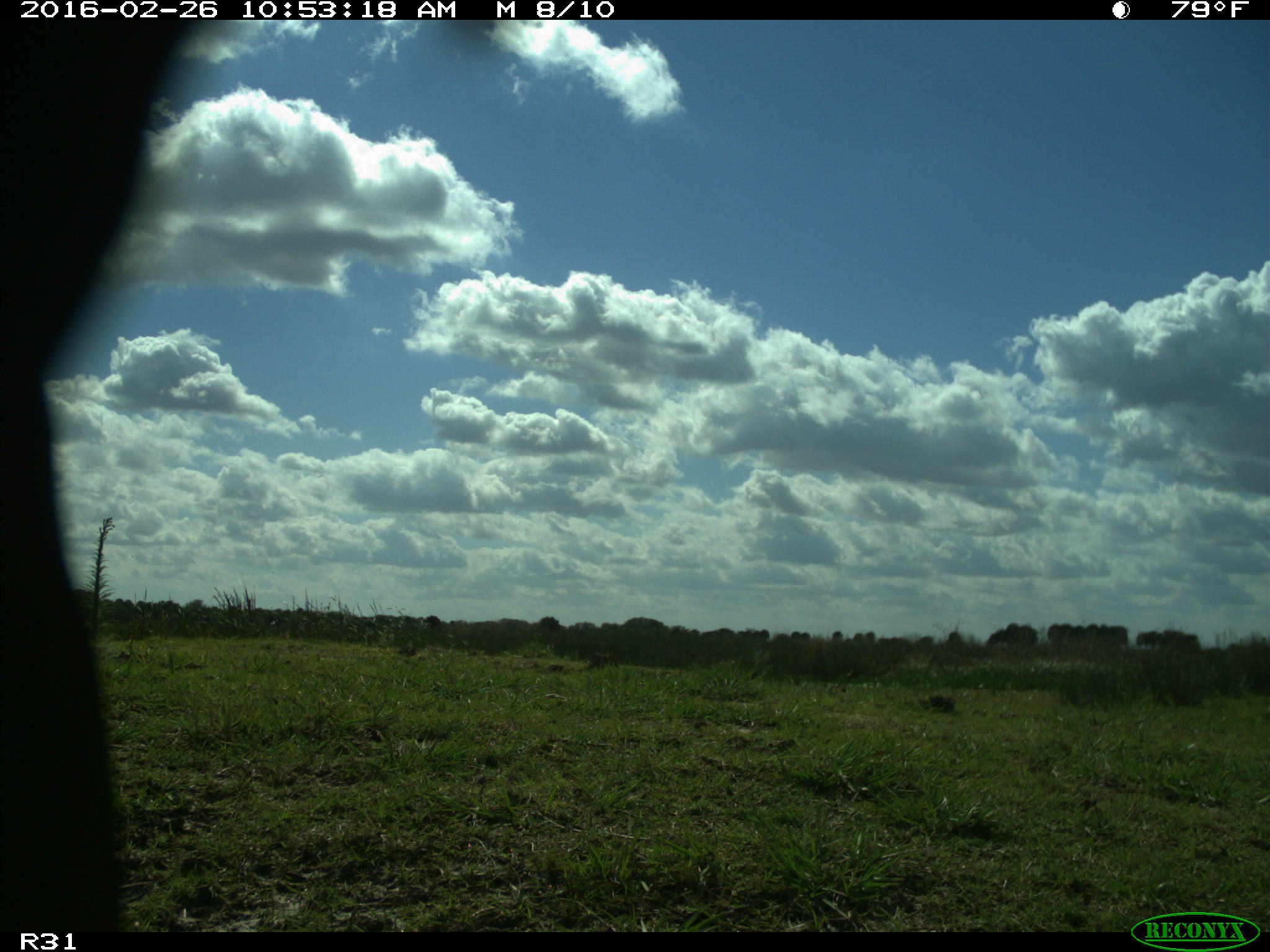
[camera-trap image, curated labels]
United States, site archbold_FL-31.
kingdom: Animalia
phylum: Chordata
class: Aves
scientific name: Aves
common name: birds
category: unidentified bird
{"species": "unidentified bird (birds) (Aves)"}